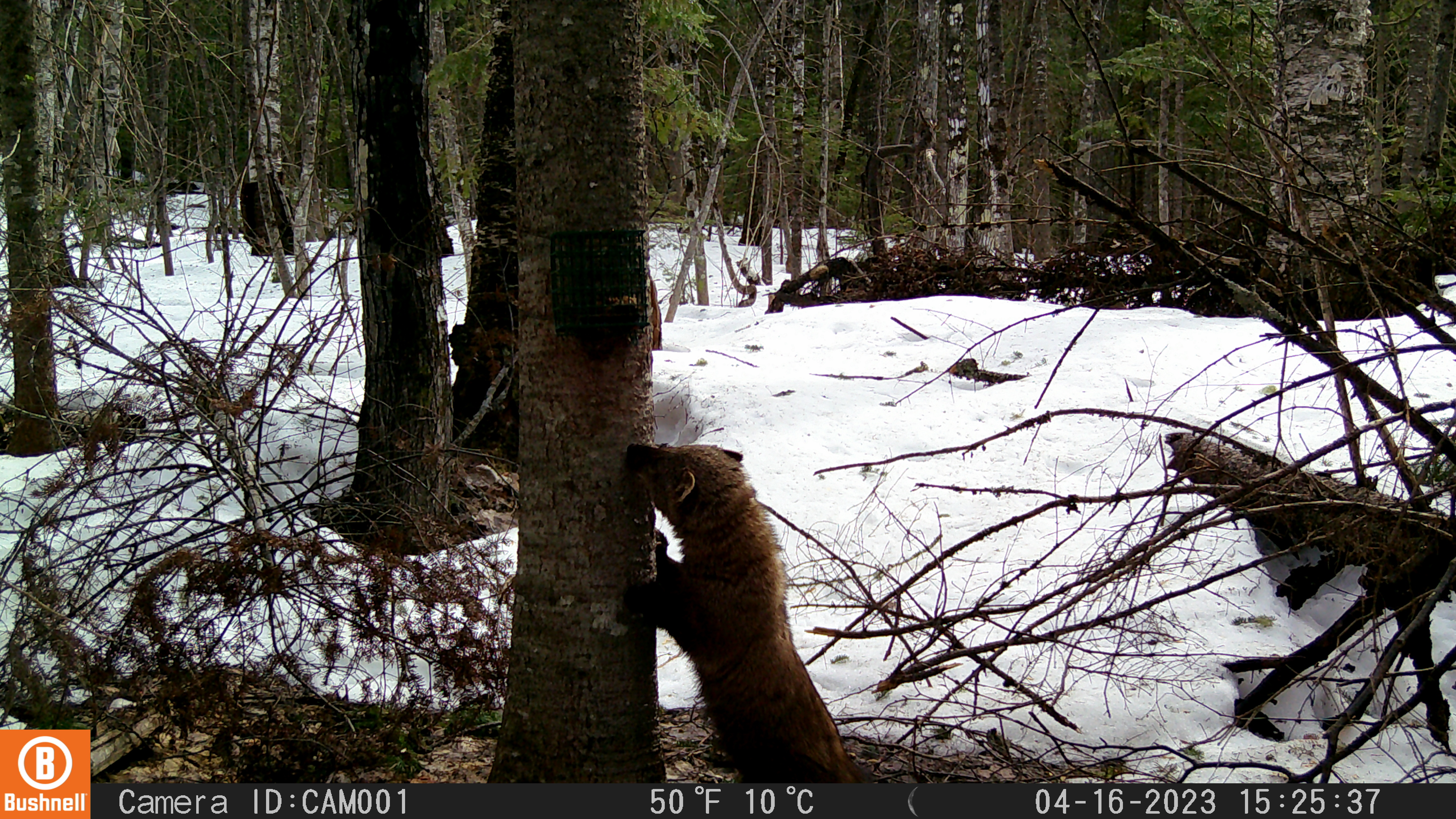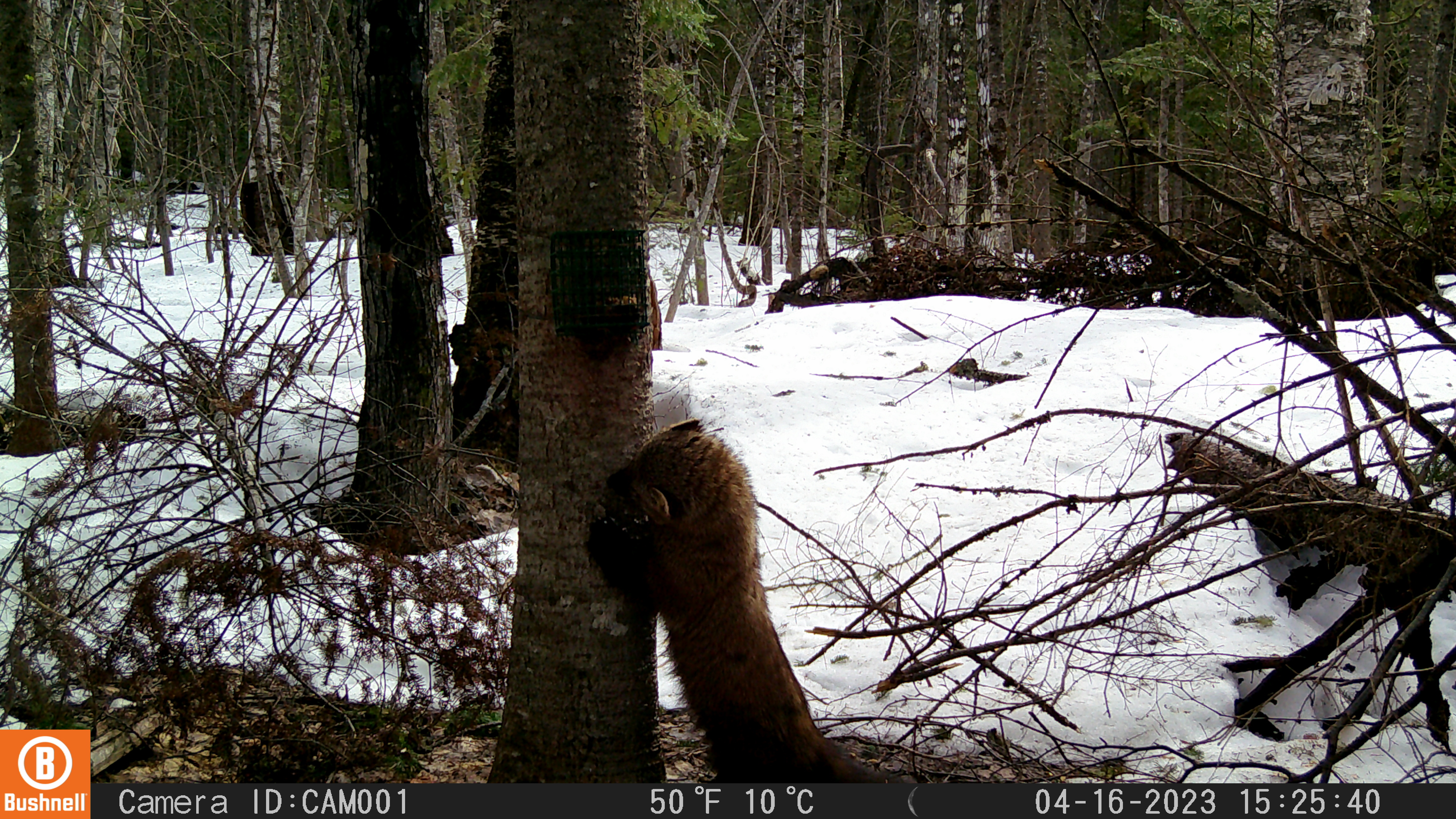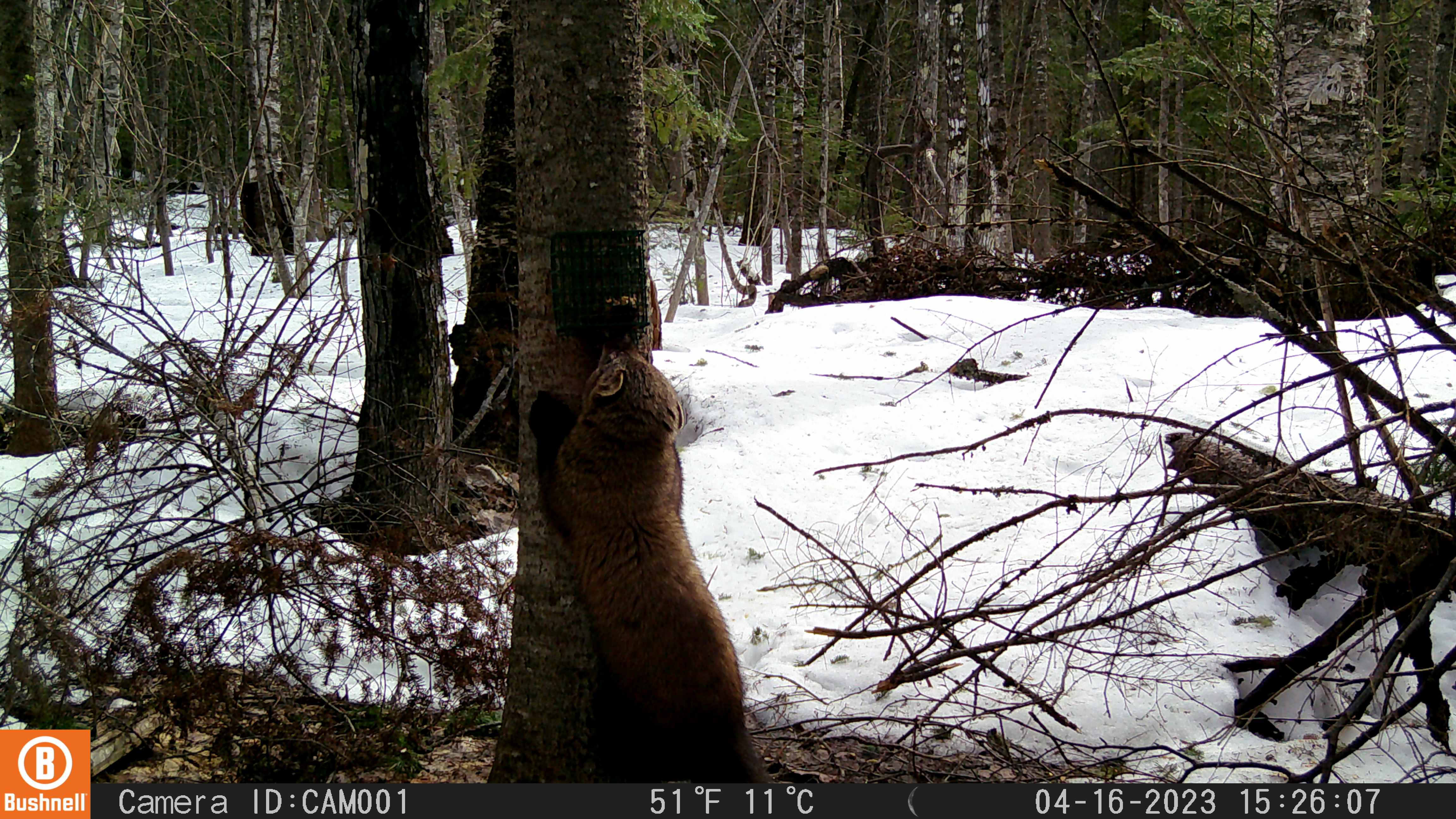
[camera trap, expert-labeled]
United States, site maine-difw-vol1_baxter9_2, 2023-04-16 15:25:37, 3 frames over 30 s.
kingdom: Animalia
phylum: Chordata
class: Mammalia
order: Carnivora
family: Mustelidae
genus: Pekania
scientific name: Pekania pennanti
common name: fisher